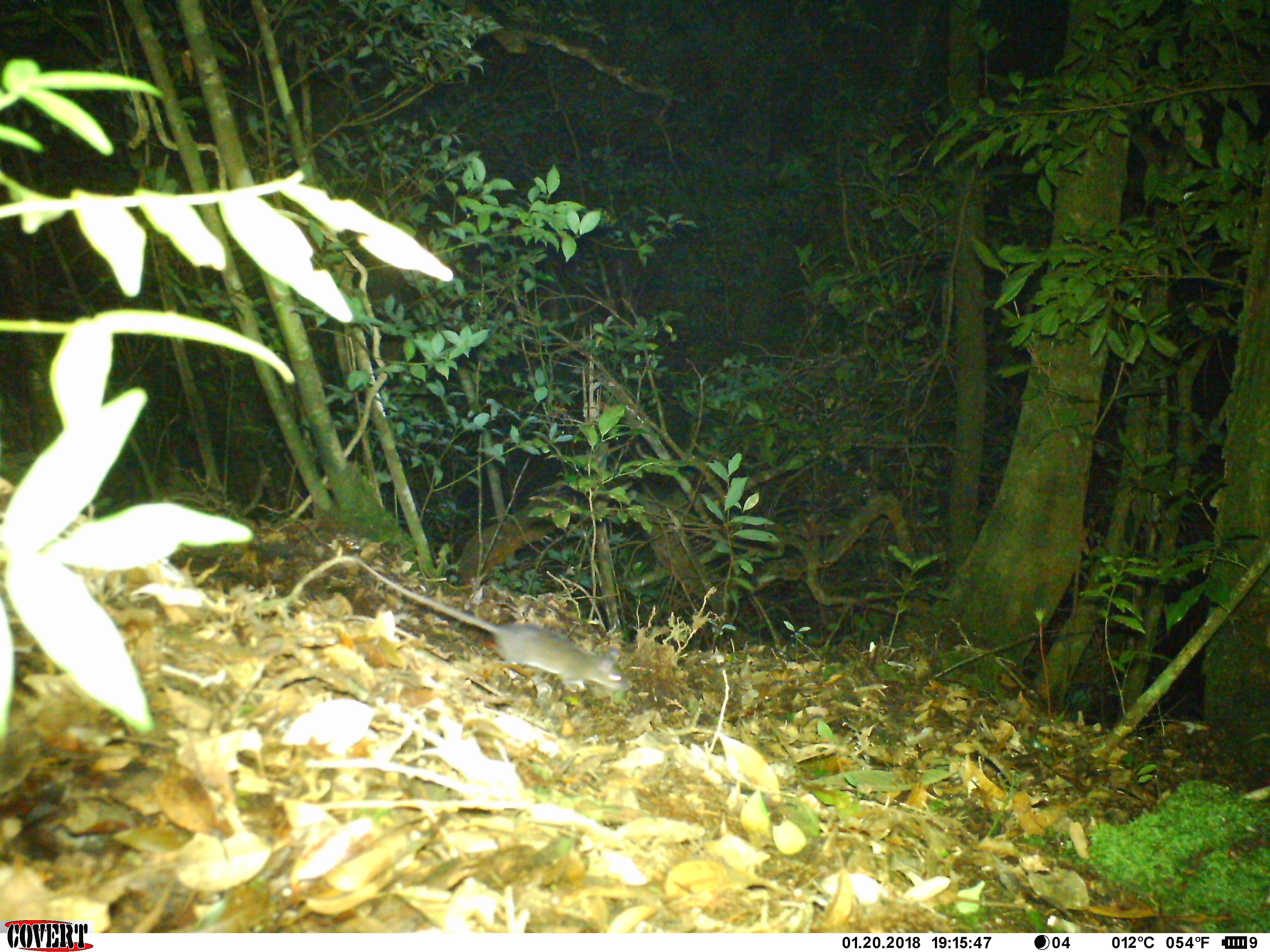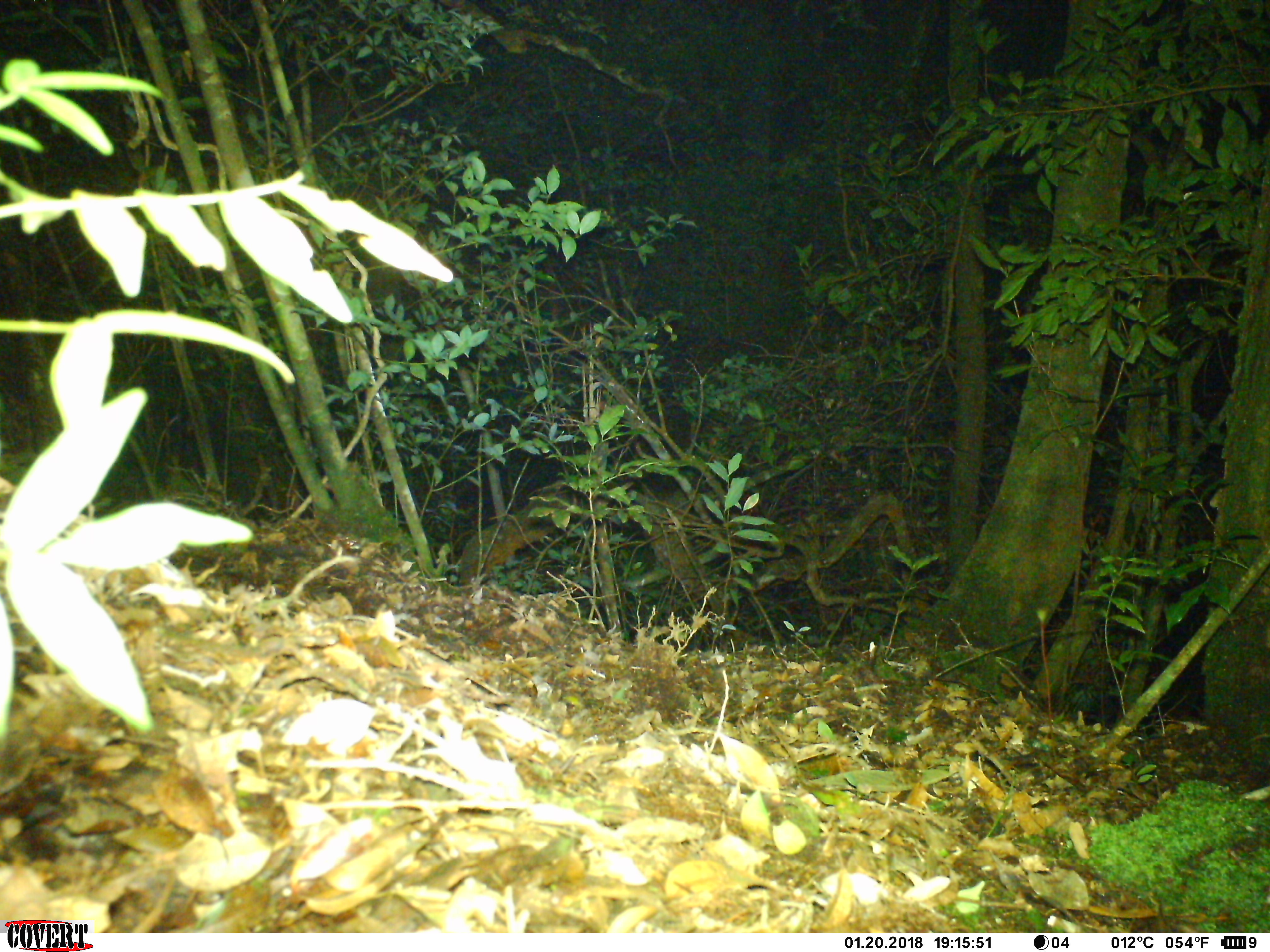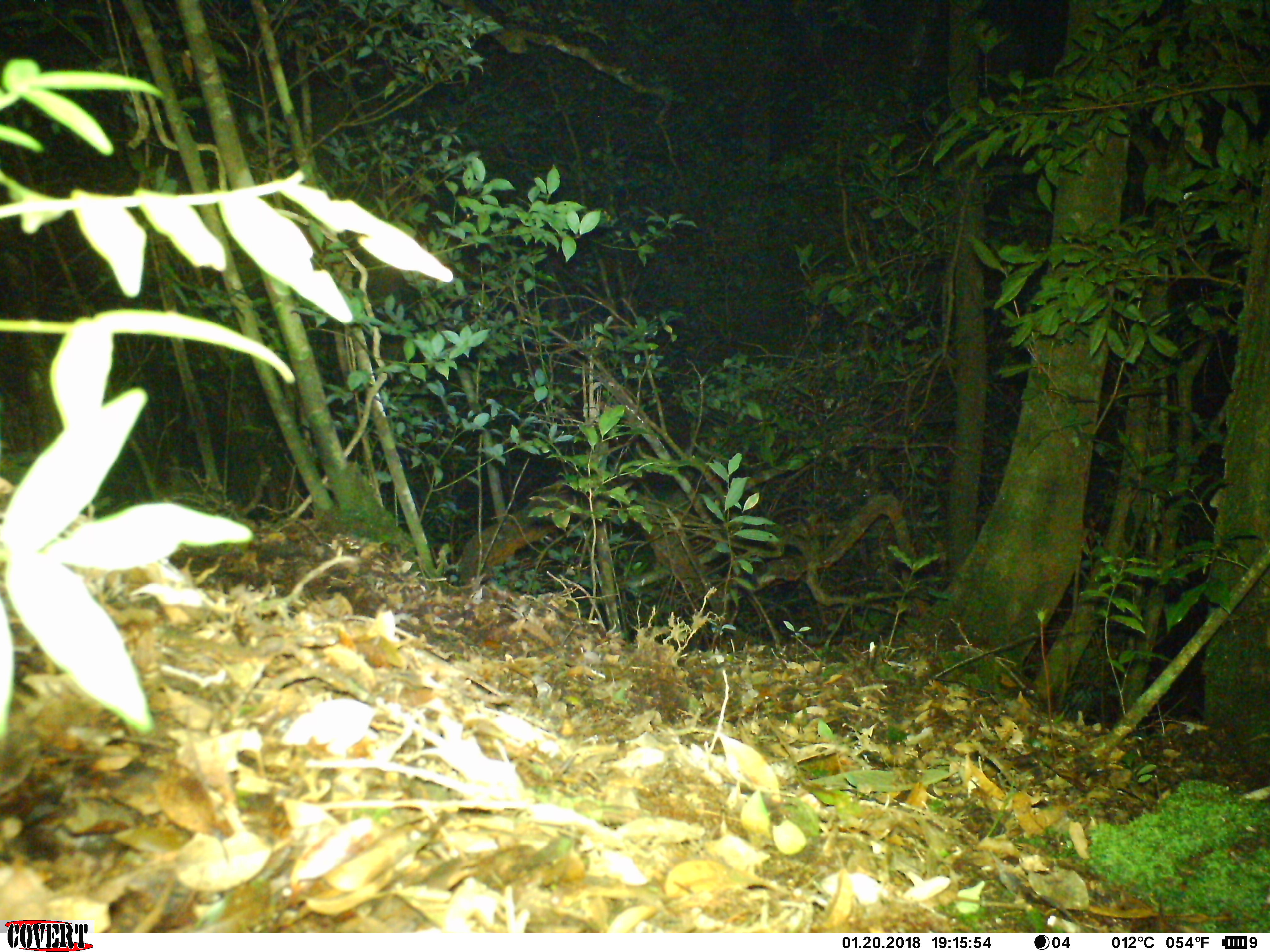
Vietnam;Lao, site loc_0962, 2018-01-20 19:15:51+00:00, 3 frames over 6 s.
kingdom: Animalia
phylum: Chordata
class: Mammalia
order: Rodentia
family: Muridae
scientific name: Muridae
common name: old-world mice and rats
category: unidentified murid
Unidentified murid (old-world mice and rats) (Muridae). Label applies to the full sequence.